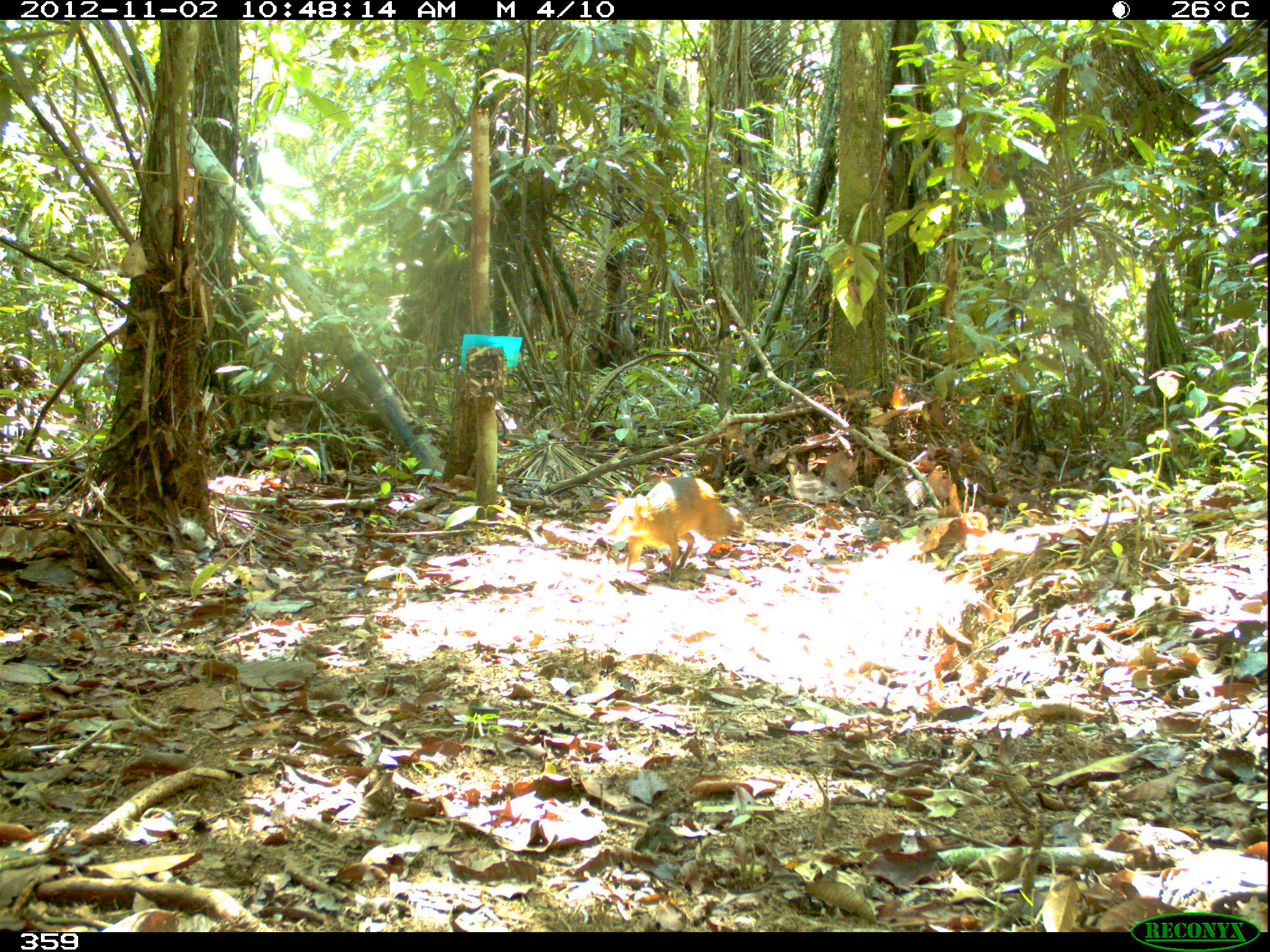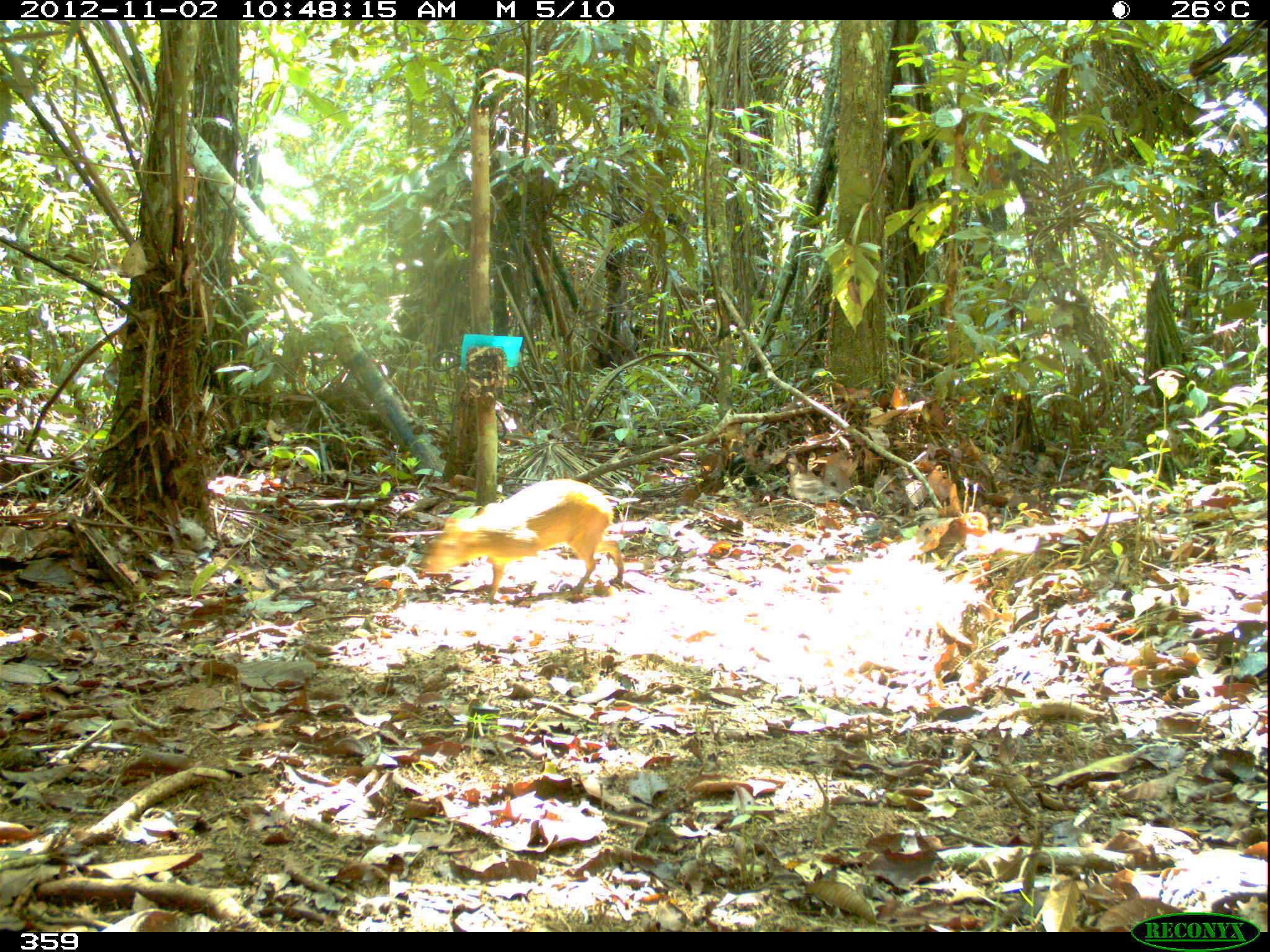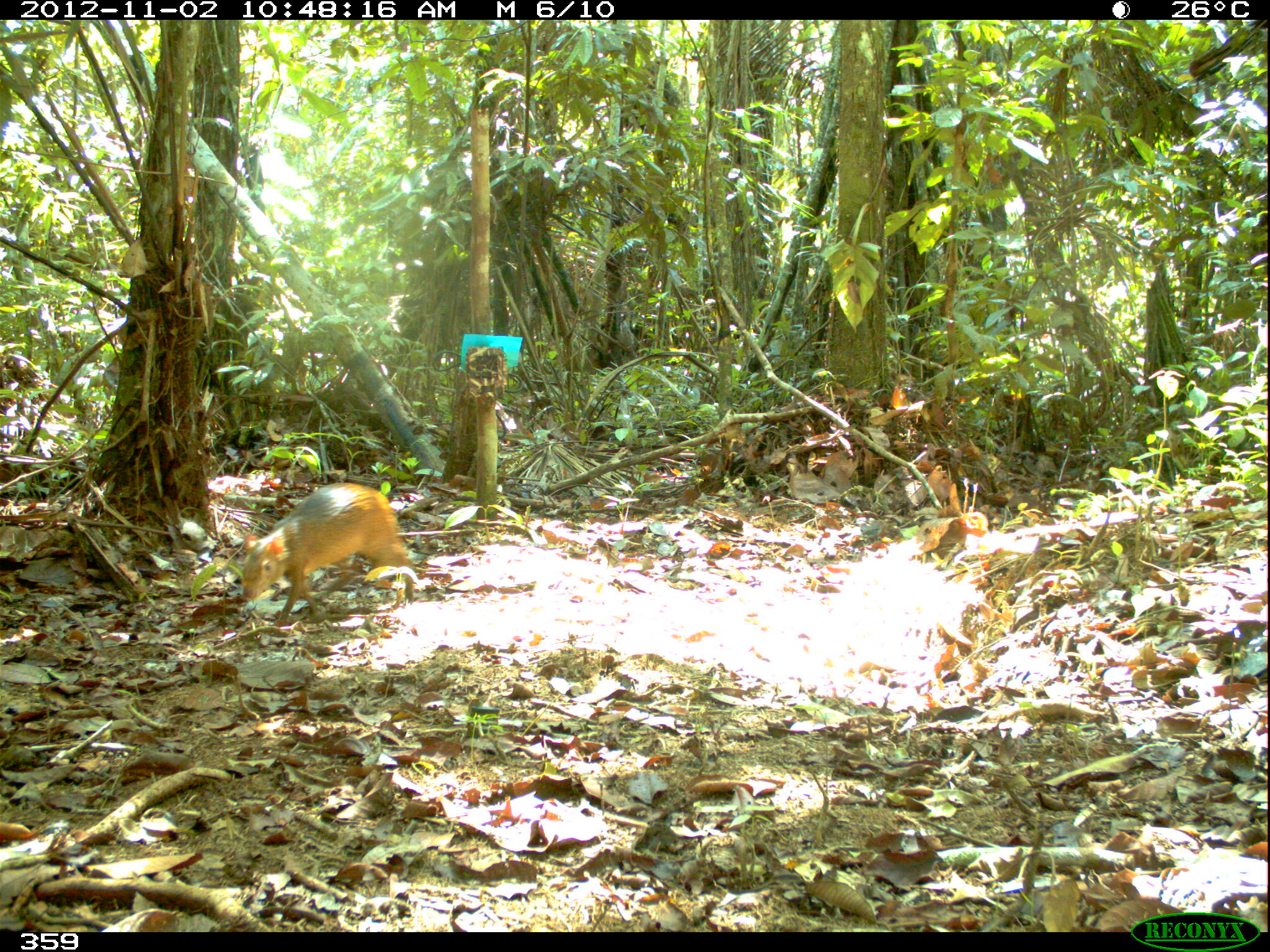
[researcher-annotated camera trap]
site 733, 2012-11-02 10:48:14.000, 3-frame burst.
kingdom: Animalia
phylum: Chordata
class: Mammalia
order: Rodentia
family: Dasyproctidae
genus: Dasyprocta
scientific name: Dasyprocta punctata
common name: central american agouti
Dasyprocta punctata (central american agouti).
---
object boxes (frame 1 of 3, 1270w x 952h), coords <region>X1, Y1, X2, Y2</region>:
dasyprocta punctata: <region>601, 476, 745, 583</region>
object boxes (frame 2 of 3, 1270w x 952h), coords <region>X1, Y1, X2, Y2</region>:
dasyprocta punctata: <region>422, 477, 624, 602</region>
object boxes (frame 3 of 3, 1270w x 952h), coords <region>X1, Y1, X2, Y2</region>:
dasyprocta punctata: <region>235, 482, 415, 623</region>